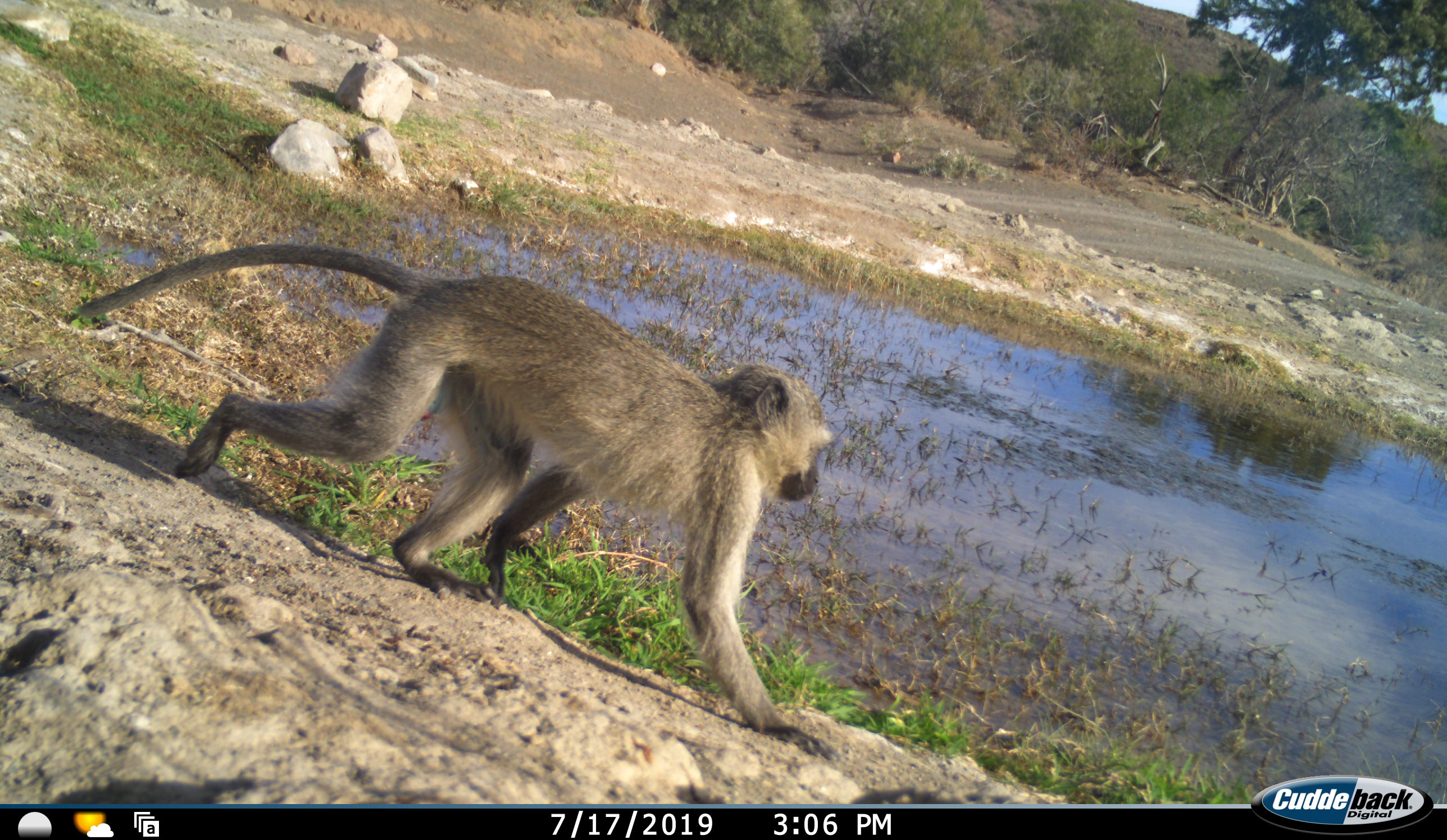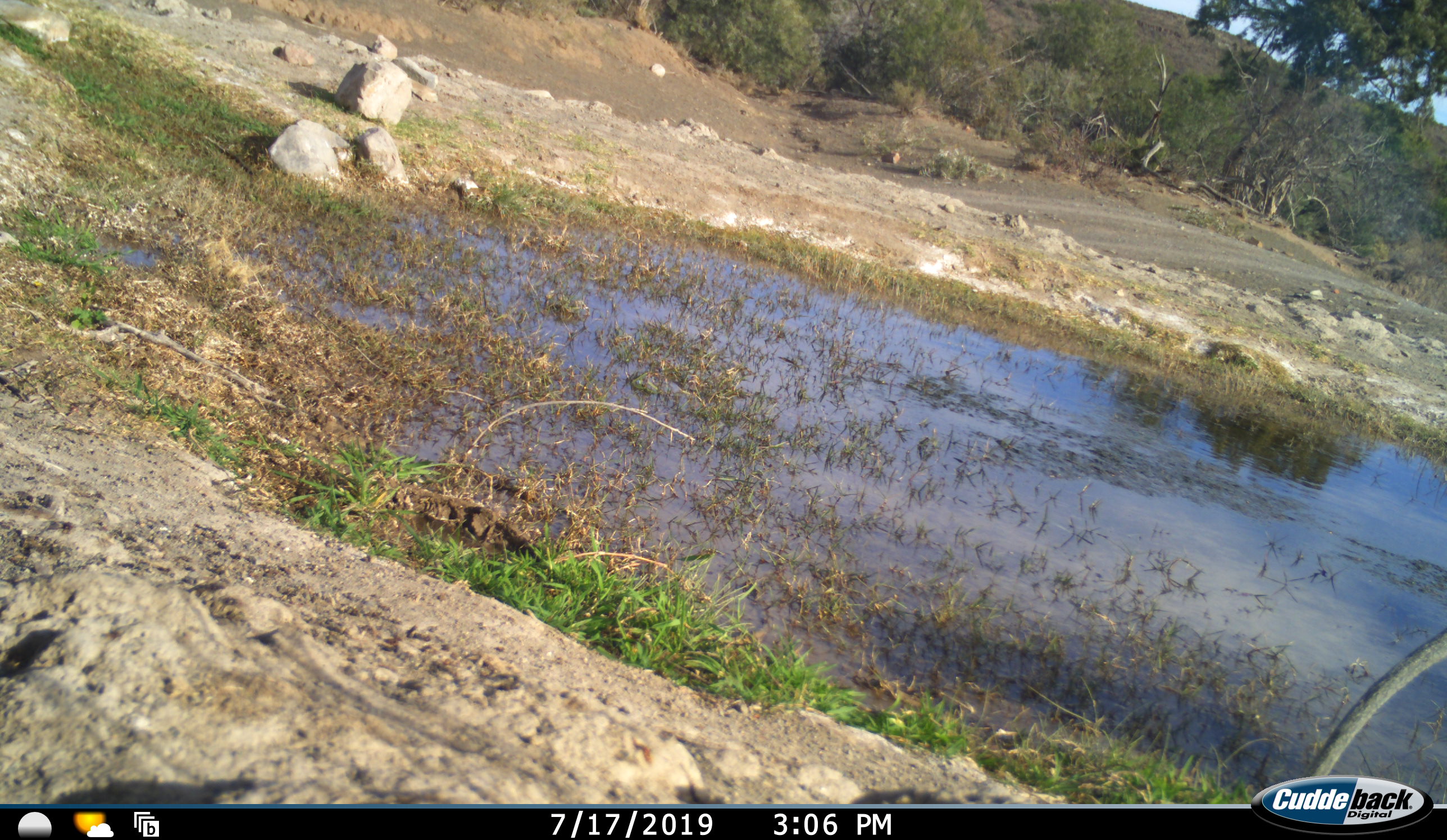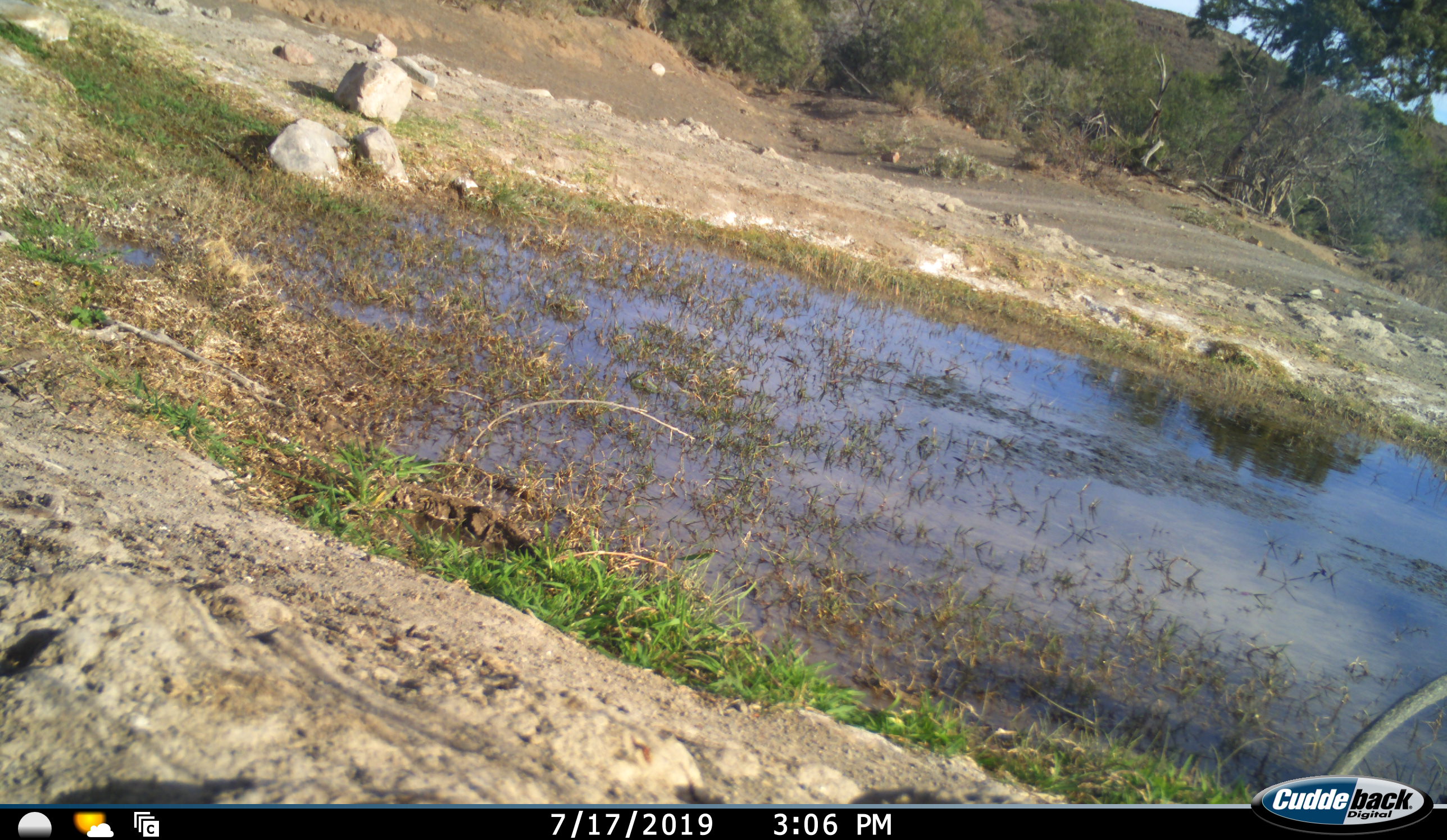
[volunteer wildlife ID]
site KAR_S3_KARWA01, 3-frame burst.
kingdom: Animalia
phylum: Chordata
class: Mammalia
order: Primates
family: Cercopithecidae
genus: Chlorocebus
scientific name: Chlorocebus pygerythrus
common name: vervet monkey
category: monkeyvervet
Monkeyvervet (vervet monkey) (Chlorocebus pygerythrus), count 1. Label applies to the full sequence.